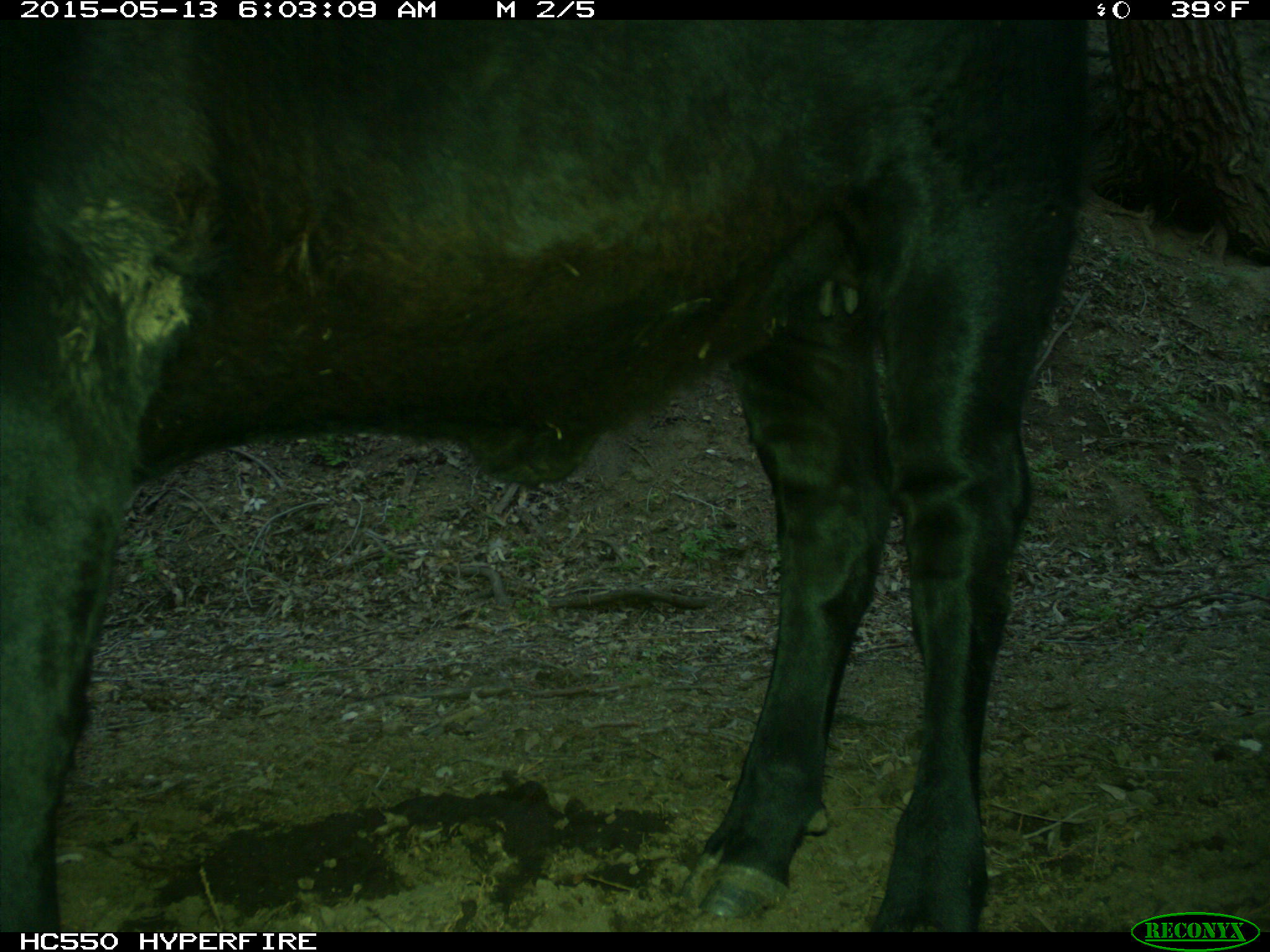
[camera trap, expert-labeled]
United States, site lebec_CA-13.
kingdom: Animalia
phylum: Chordata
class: Mammalia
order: Artiodactyla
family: Bovidae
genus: Bos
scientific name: Bos taurus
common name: domestic cow